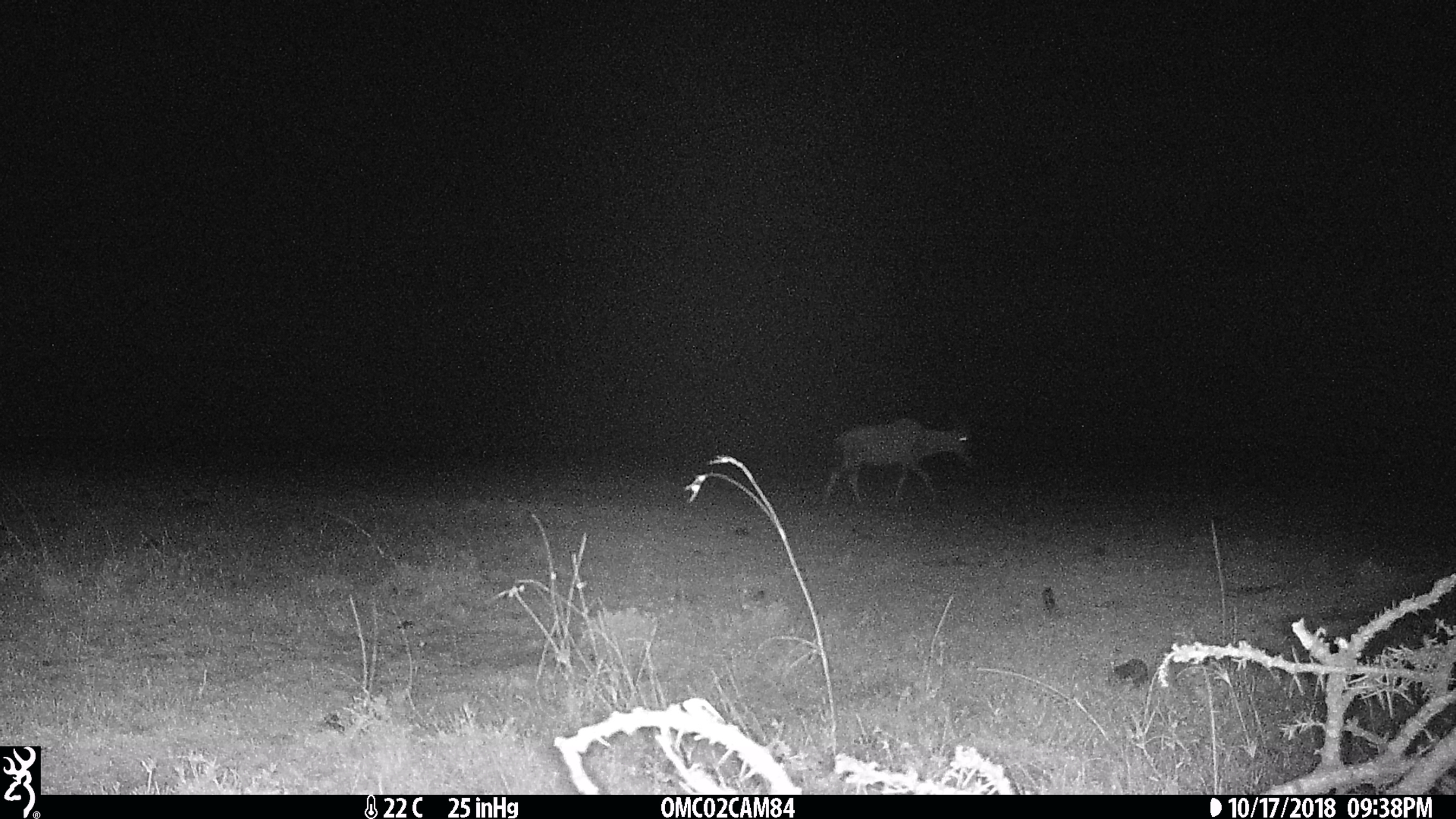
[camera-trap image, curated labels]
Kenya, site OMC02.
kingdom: Animalia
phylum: Chordata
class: Mammalia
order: Artiodactyla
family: Bovidae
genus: Damaliscus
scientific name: Damaliscus lunatus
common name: topi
Topi (Damaliscus lunatus).